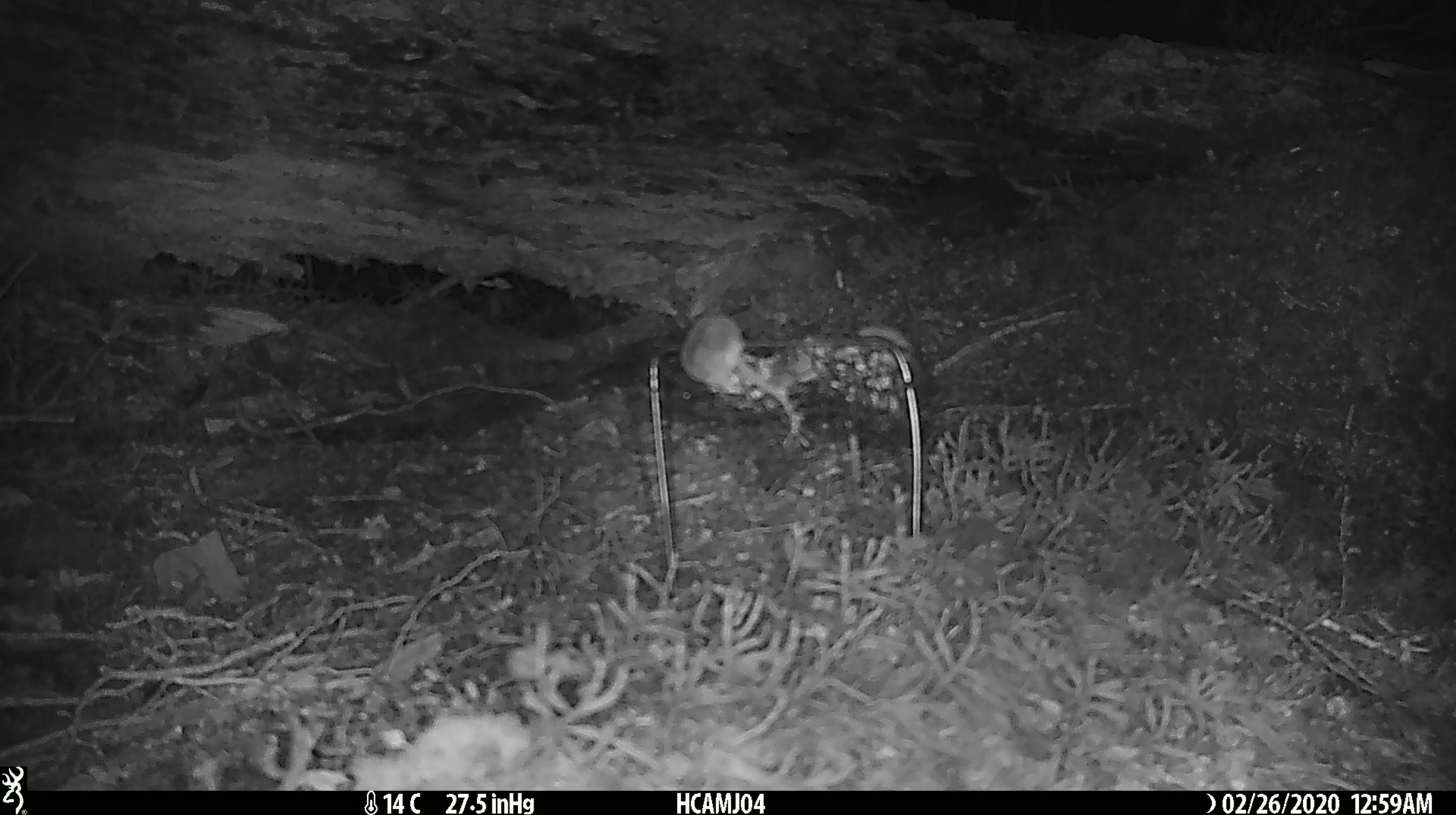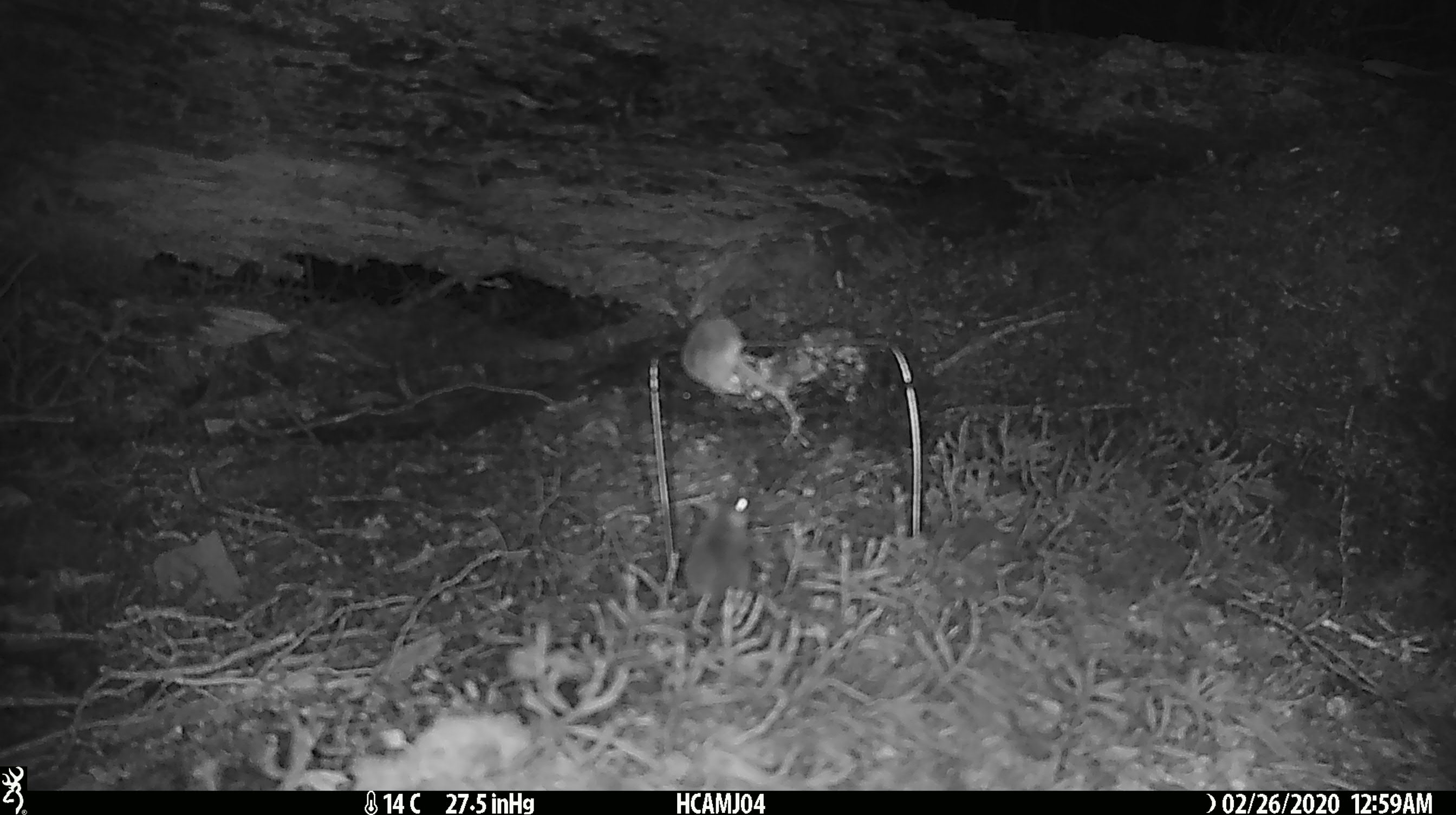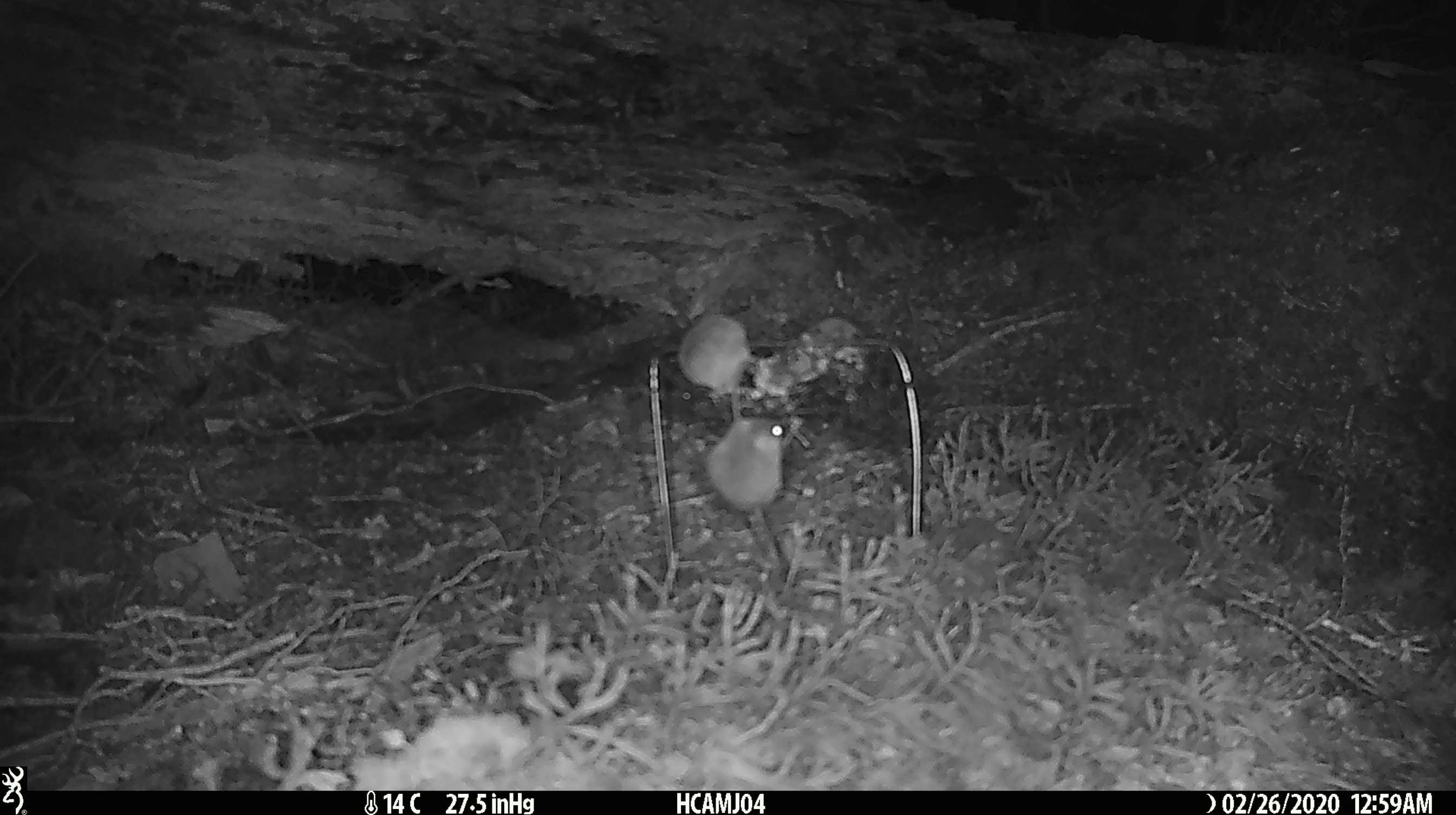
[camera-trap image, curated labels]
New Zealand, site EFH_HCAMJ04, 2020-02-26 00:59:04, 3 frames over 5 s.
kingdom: Animalia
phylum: Chordata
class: Mammalia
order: Rodentia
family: Muridae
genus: Mus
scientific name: Mus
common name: mouse